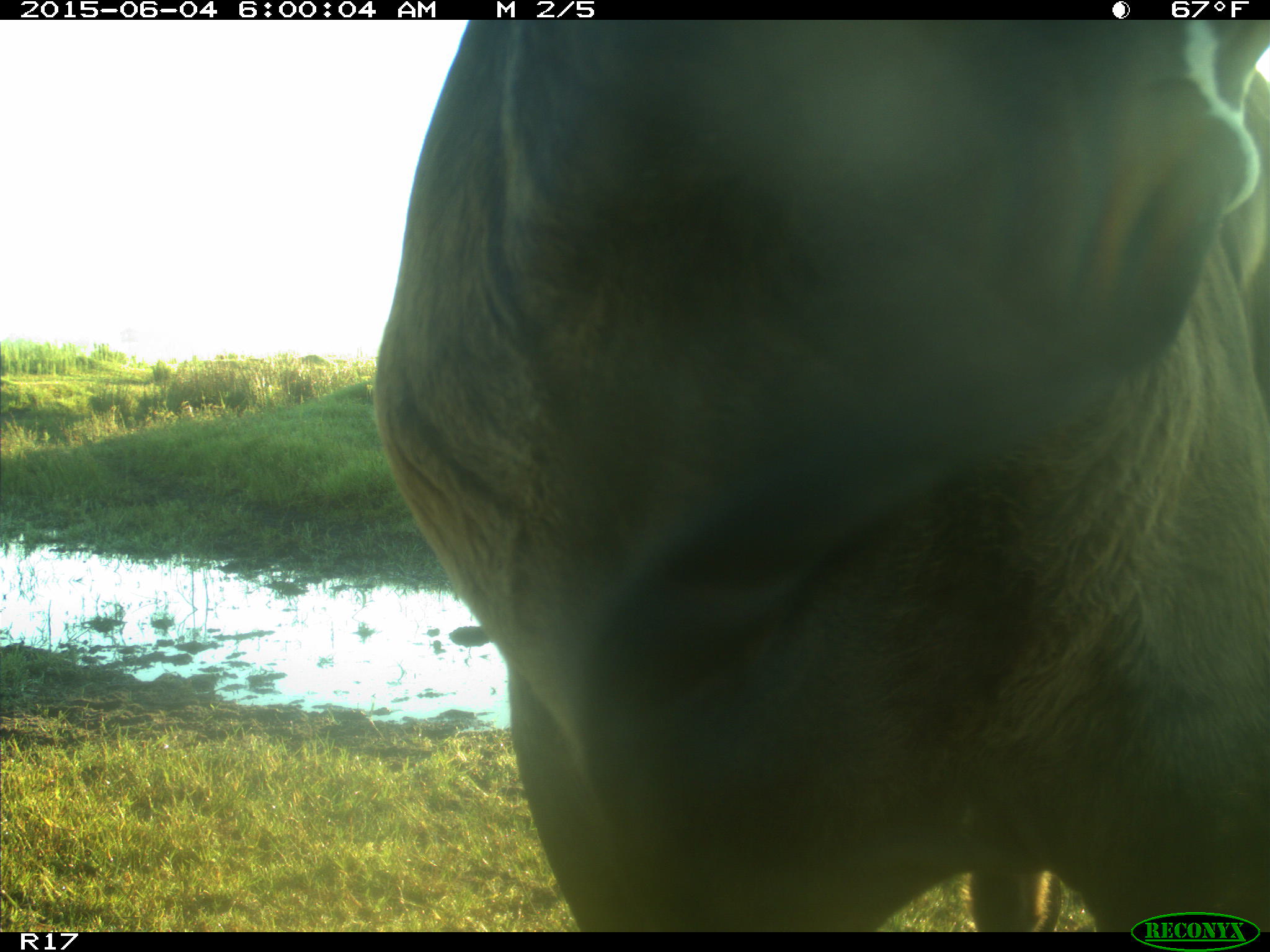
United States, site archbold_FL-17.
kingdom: Animalia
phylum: Chordata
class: Mammalia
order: Artiodactyla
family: Bovidae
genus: Bos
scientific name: Bos taurus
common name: domestic cow